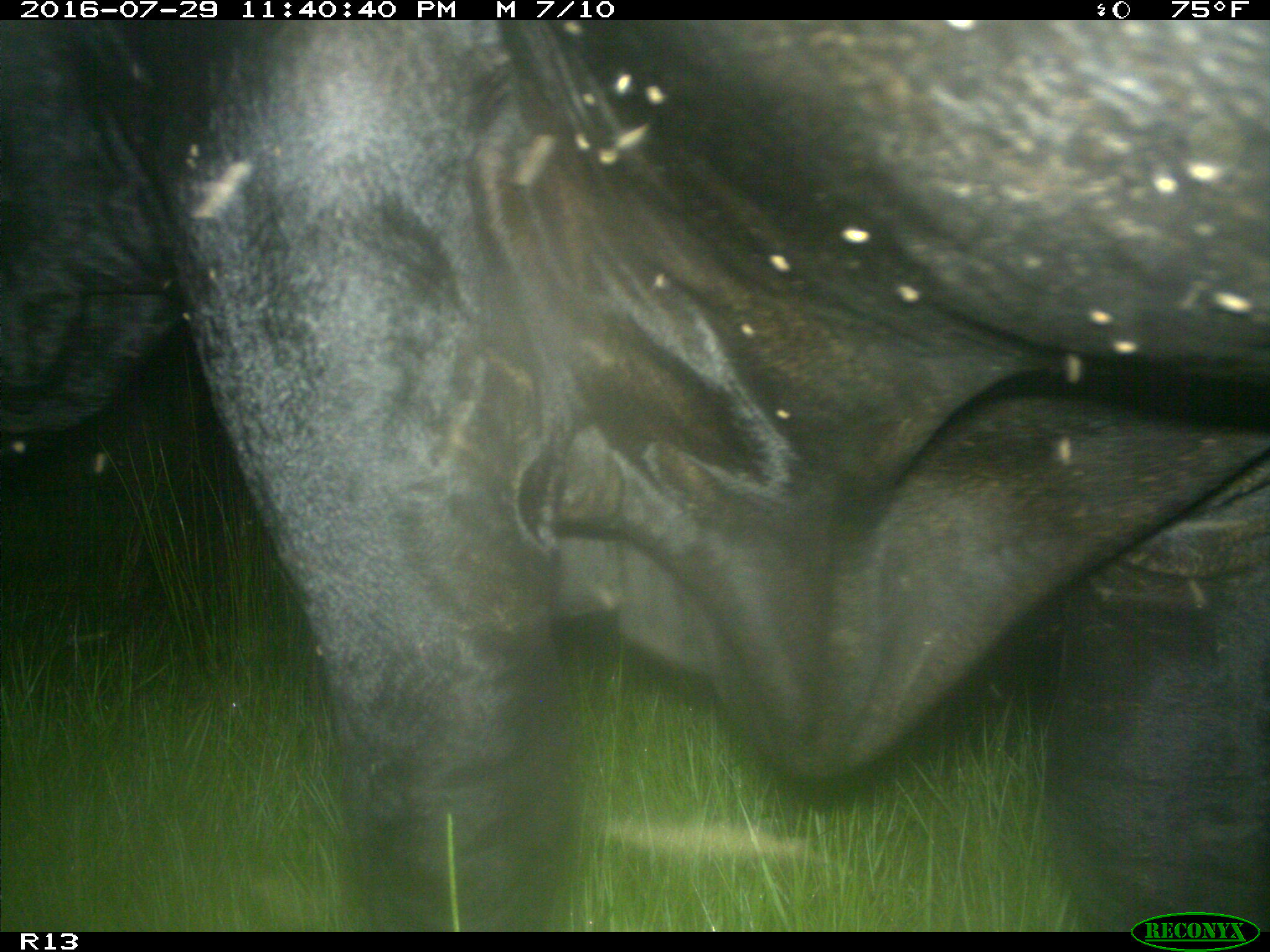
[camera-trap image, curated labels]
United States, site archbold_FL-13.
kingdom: Animalia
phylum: Chordata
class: Mammalia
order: Artiodactyla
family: Bovidae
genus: Bos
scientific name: Bos taurus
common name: domestic cow